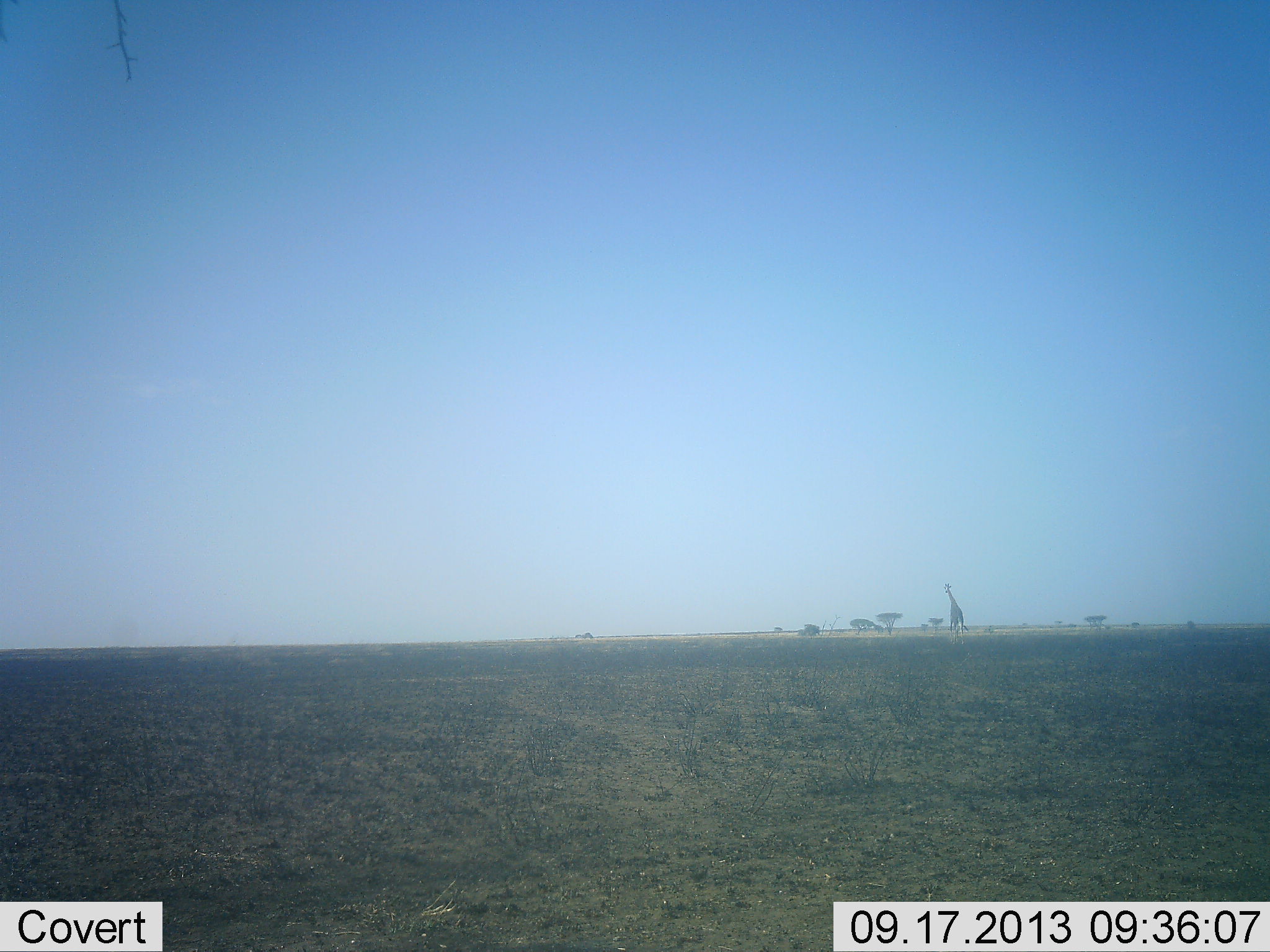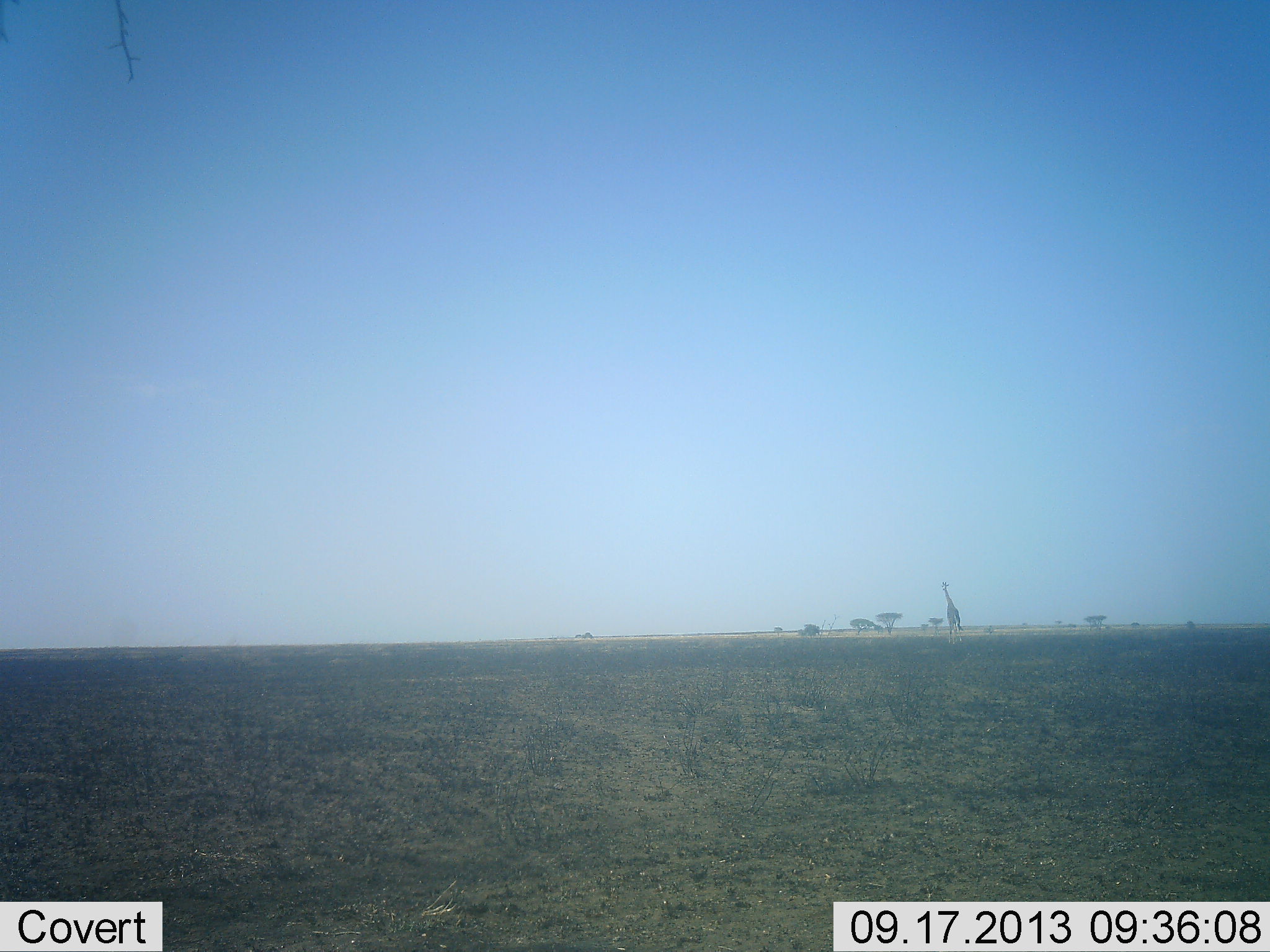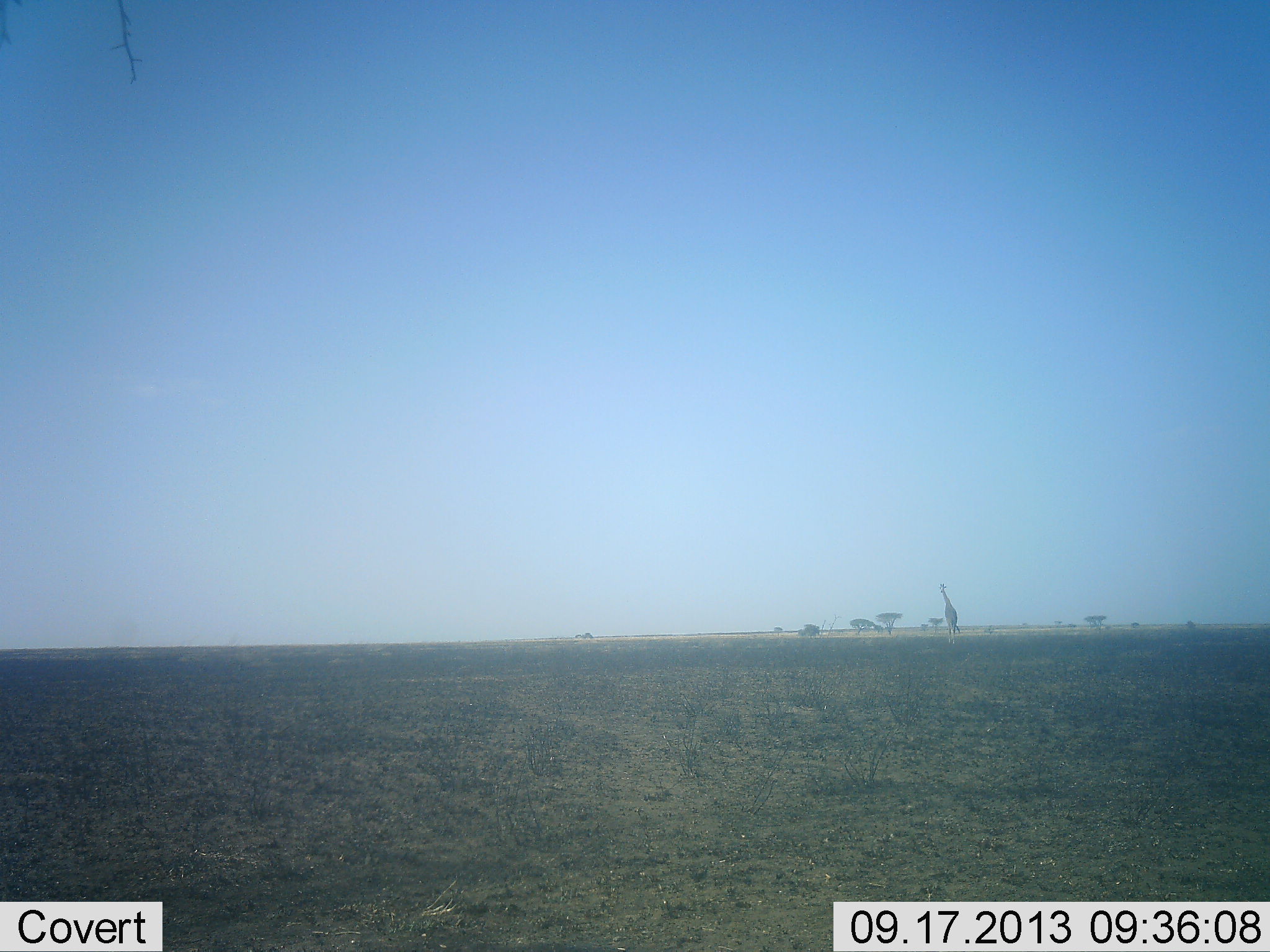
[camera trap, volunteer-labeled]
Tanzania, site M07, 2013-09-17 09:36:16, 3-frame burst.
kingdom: Animalia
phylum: Chordata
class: Mammalia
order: Artiodactyla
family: Giraffidae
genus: Giraffa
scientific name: Giraffa camelopardalis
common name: giraffe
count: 1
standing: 20%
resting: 0%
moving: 90%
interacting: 0%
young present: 0%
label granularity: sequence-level